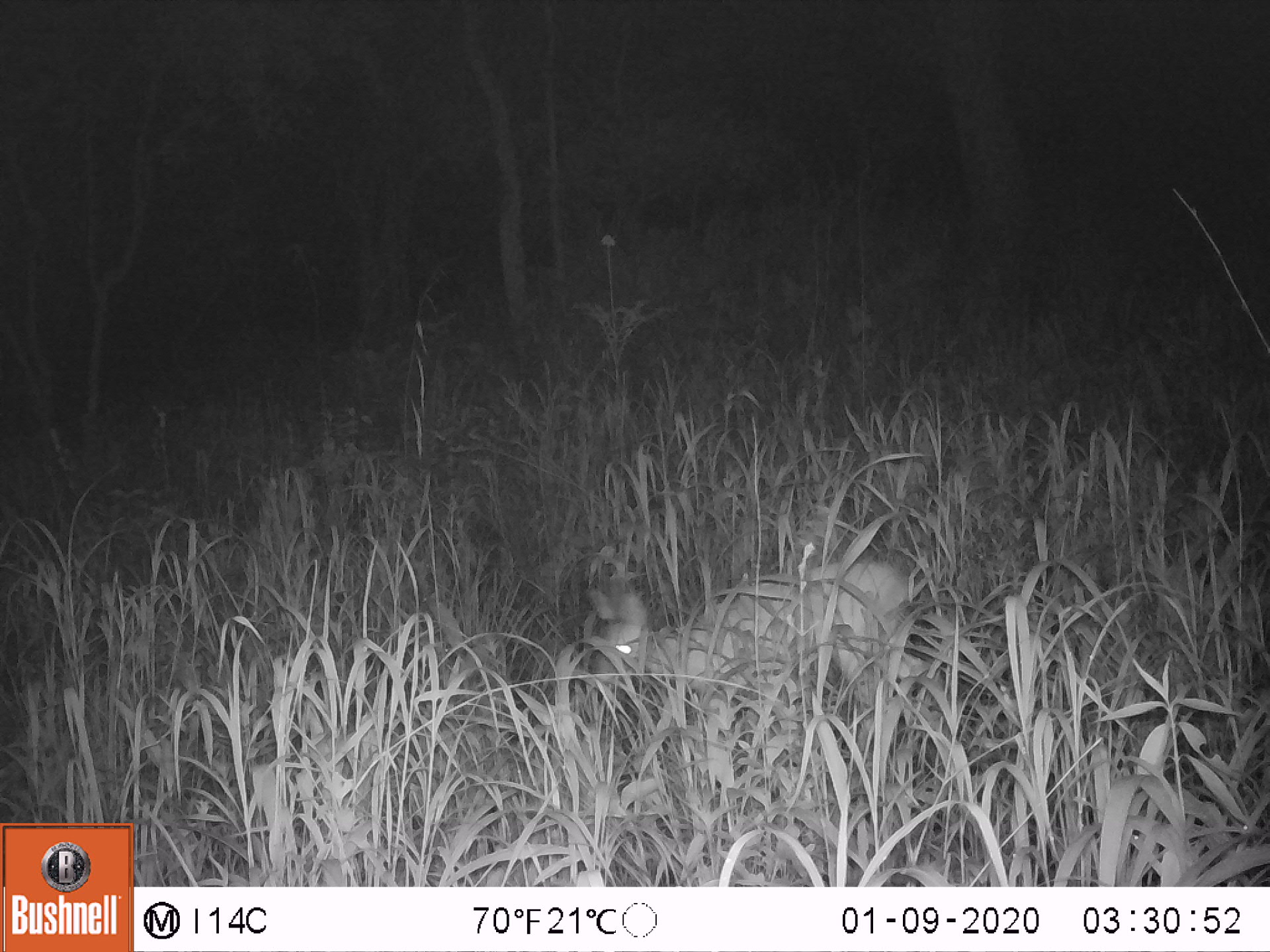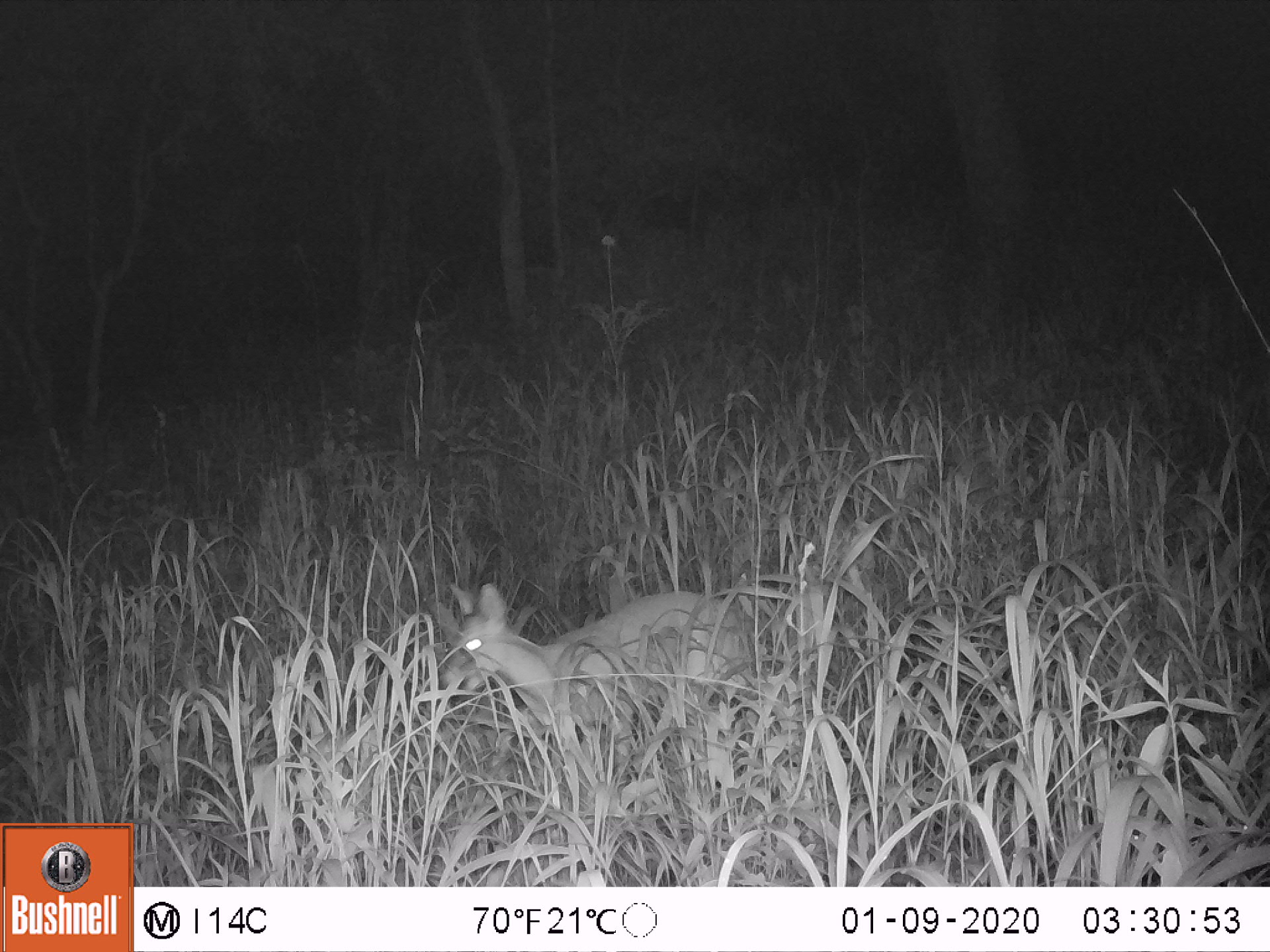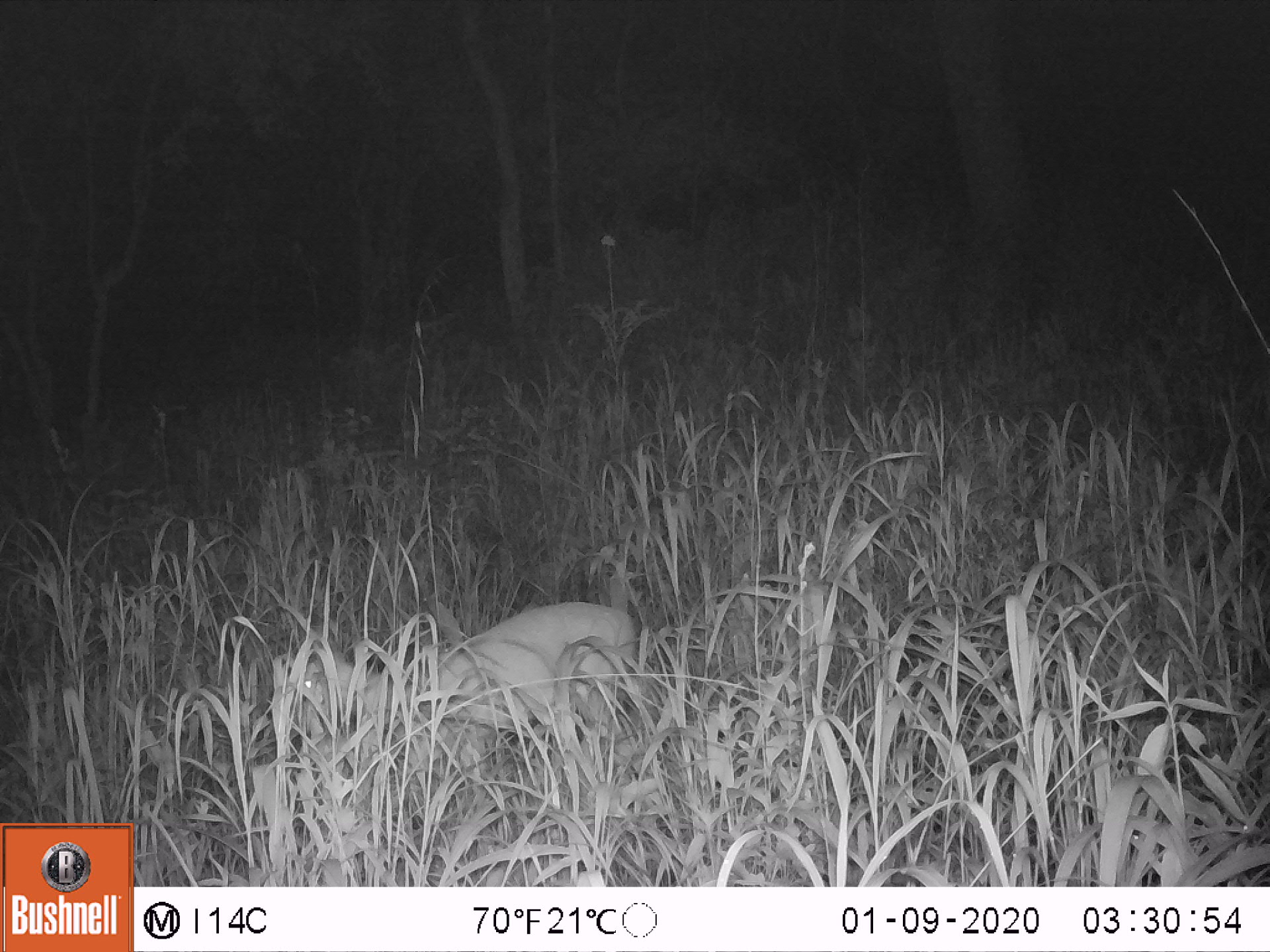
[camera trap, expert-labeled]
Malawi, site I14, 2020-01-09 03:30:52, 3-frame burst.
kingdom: Animalia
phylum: Chordata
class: Mammalia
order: Artiodactyla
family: Bovidae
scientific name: Antilopinae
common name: small antelope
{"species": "small antelope (Antilopinae)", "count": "1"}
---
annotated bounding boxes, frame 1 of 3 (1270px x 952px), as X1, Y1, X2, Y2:
small antelope: 588, 554, 912, 714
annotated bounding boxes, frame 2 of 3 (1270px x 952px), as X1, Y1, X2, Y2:
small antelope: 436, 579, 742, 750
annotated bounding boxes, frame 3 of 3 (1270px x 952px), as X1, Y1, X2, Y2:
small antelope: 280, 601, 634, 764